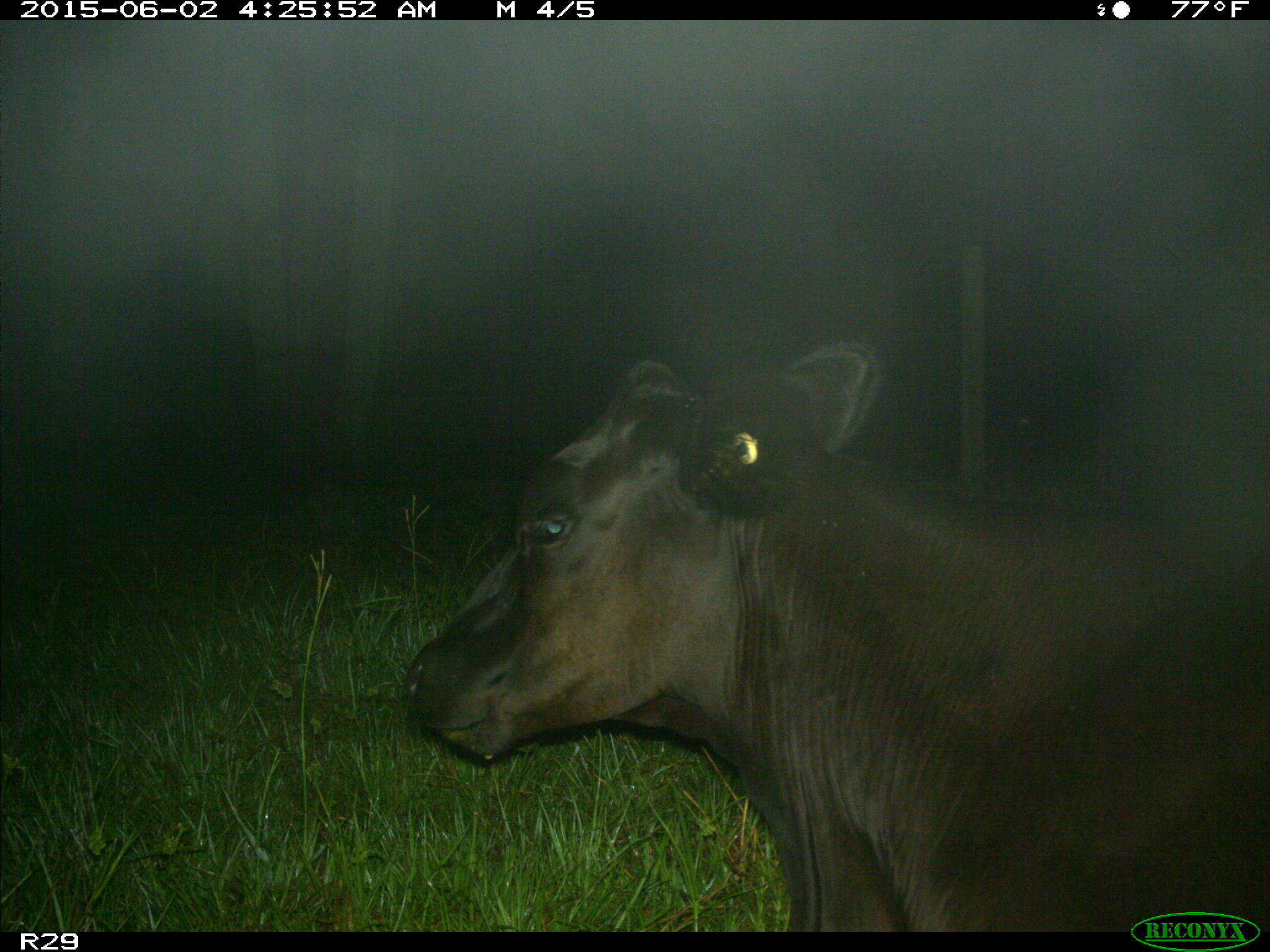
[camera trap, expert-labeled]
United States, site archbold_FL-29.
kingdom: Animalia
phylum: Chordata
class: Mammalia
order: Artiodactyla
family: Bovidae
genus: Bos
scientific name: Bos taurus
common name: domestic cow